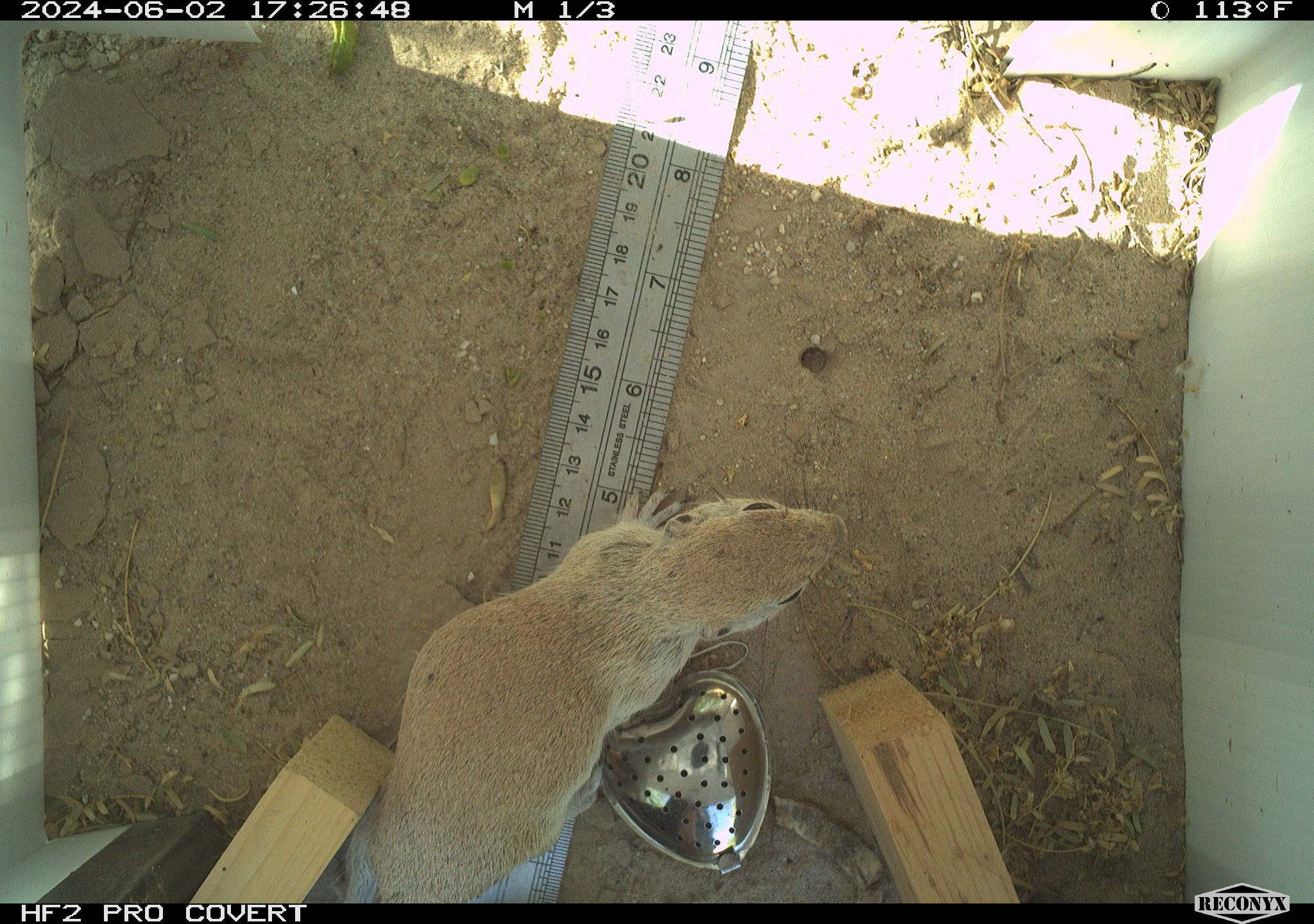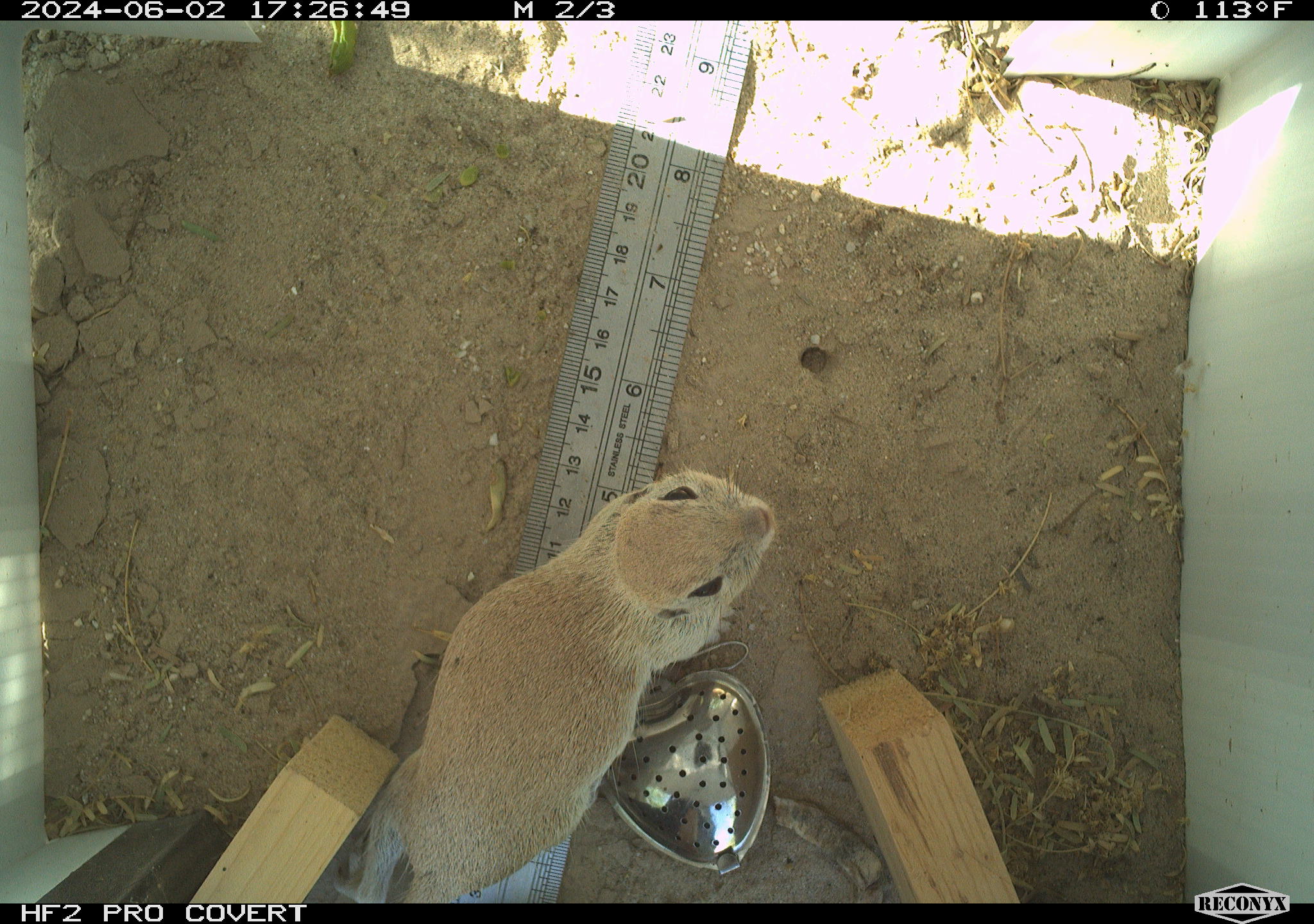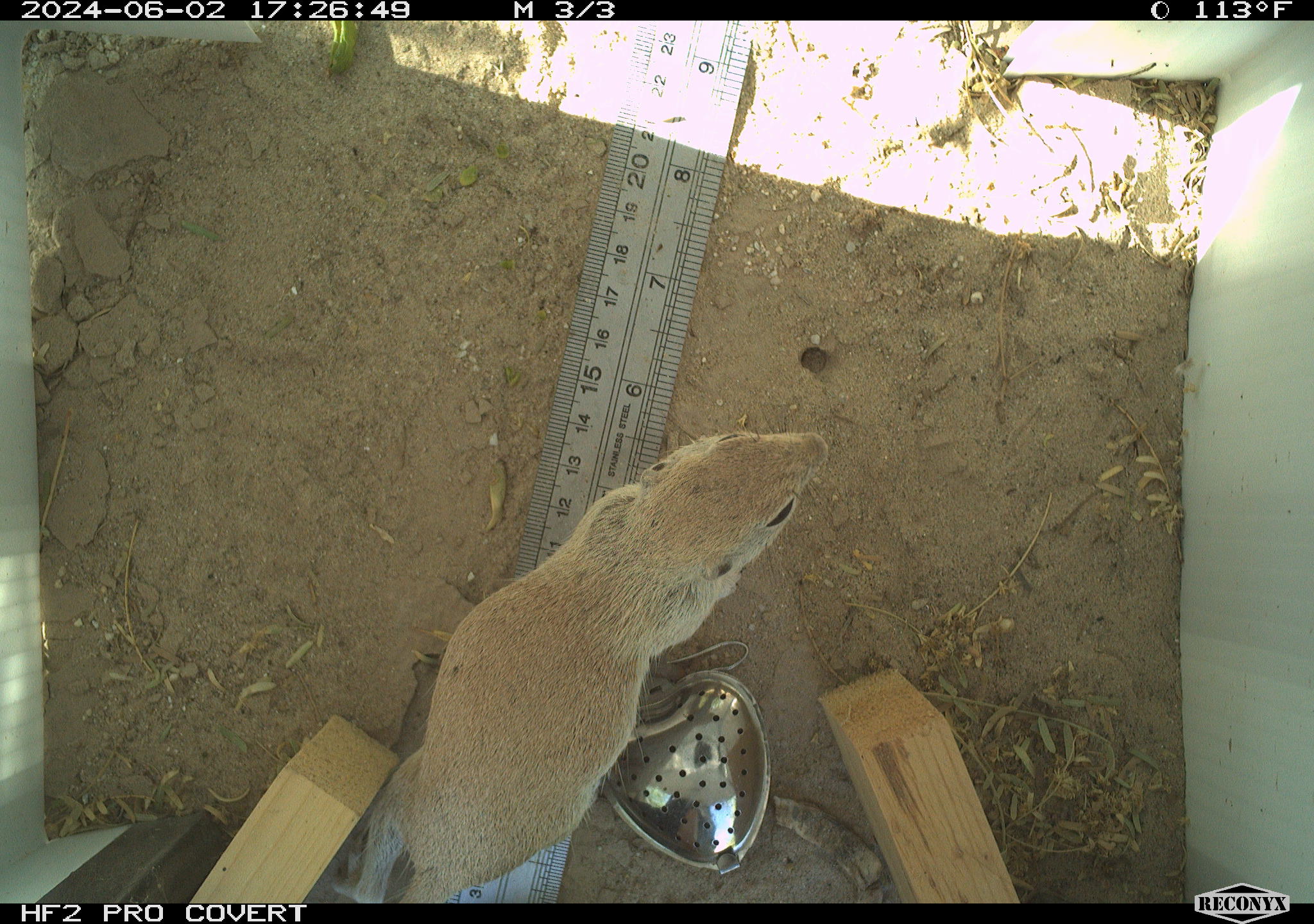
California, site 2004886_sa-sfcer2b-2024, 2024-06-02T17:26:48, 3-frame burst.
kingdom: Animalia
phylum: Chordata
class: Mammalia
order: Rodentia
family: Sciuridae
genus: Xerospermophilus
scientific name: Xerospermophilus tereticaudus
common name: round-tailed ground squirrel